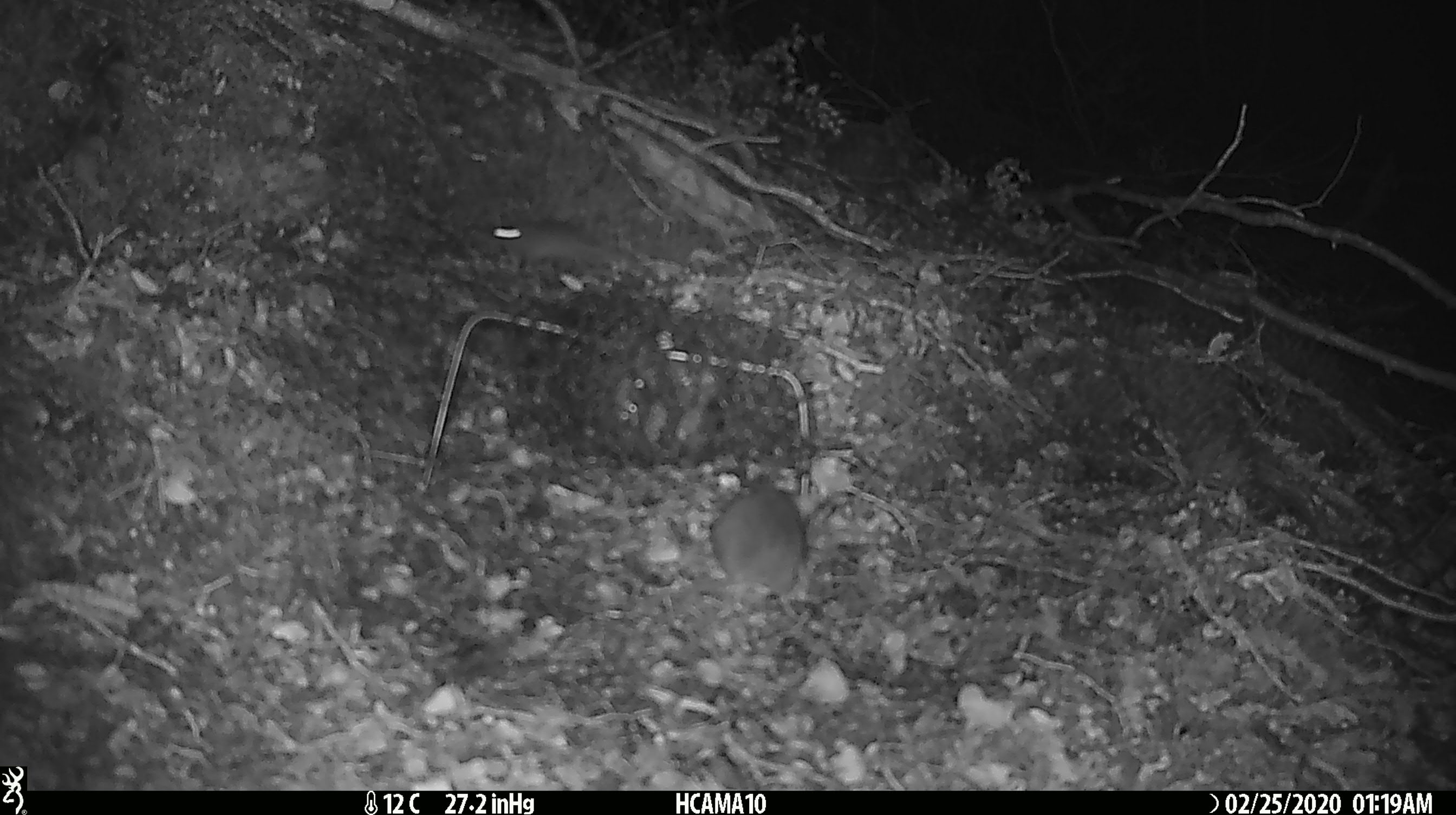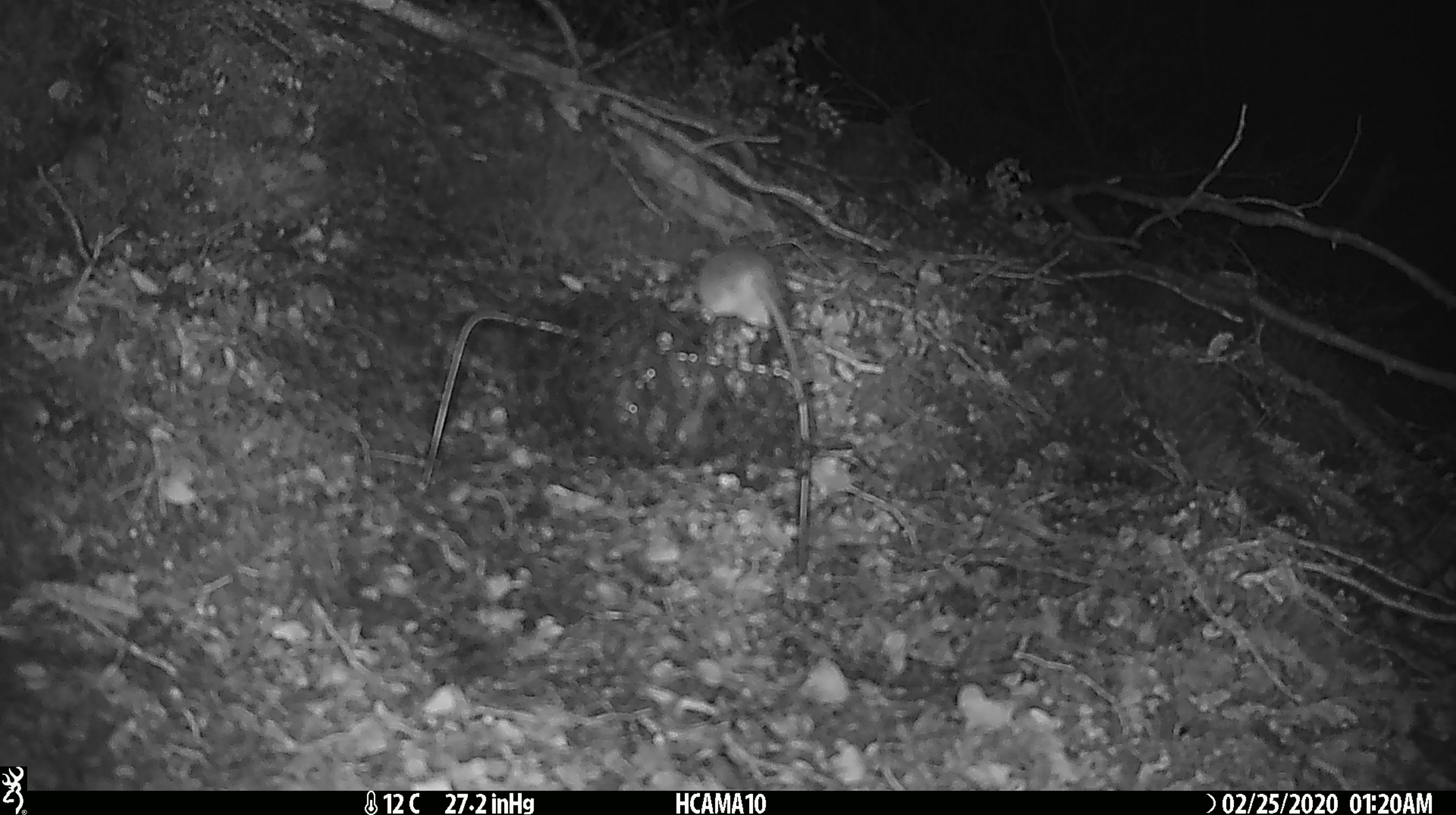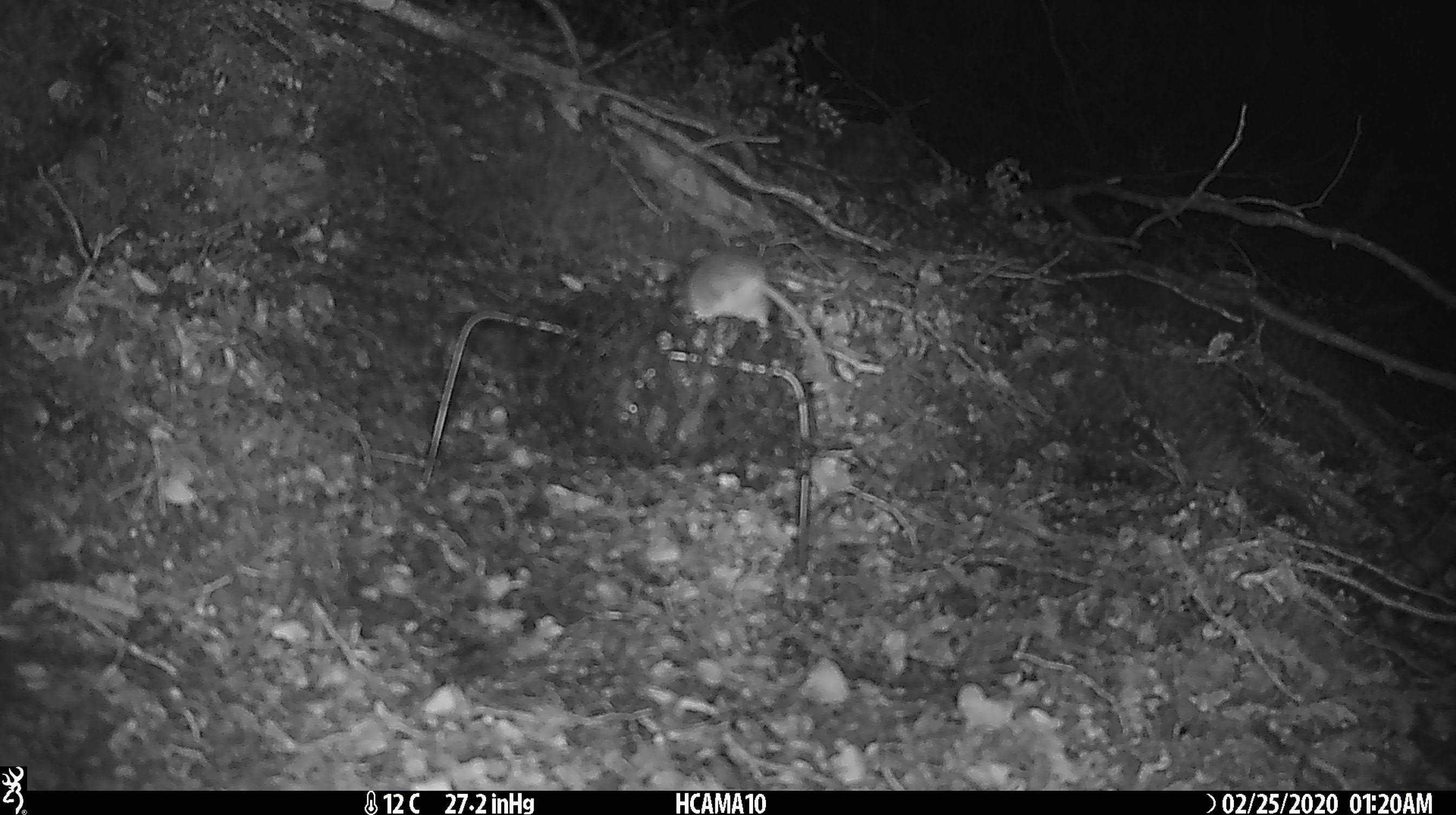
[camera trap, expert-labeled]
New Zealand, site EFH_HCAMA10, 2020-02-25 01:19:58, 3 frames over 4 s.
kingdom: Animalia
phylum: Chordata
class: Mammalia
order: Rodentia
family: Muridae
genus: Mus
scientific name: Mus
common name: mouse